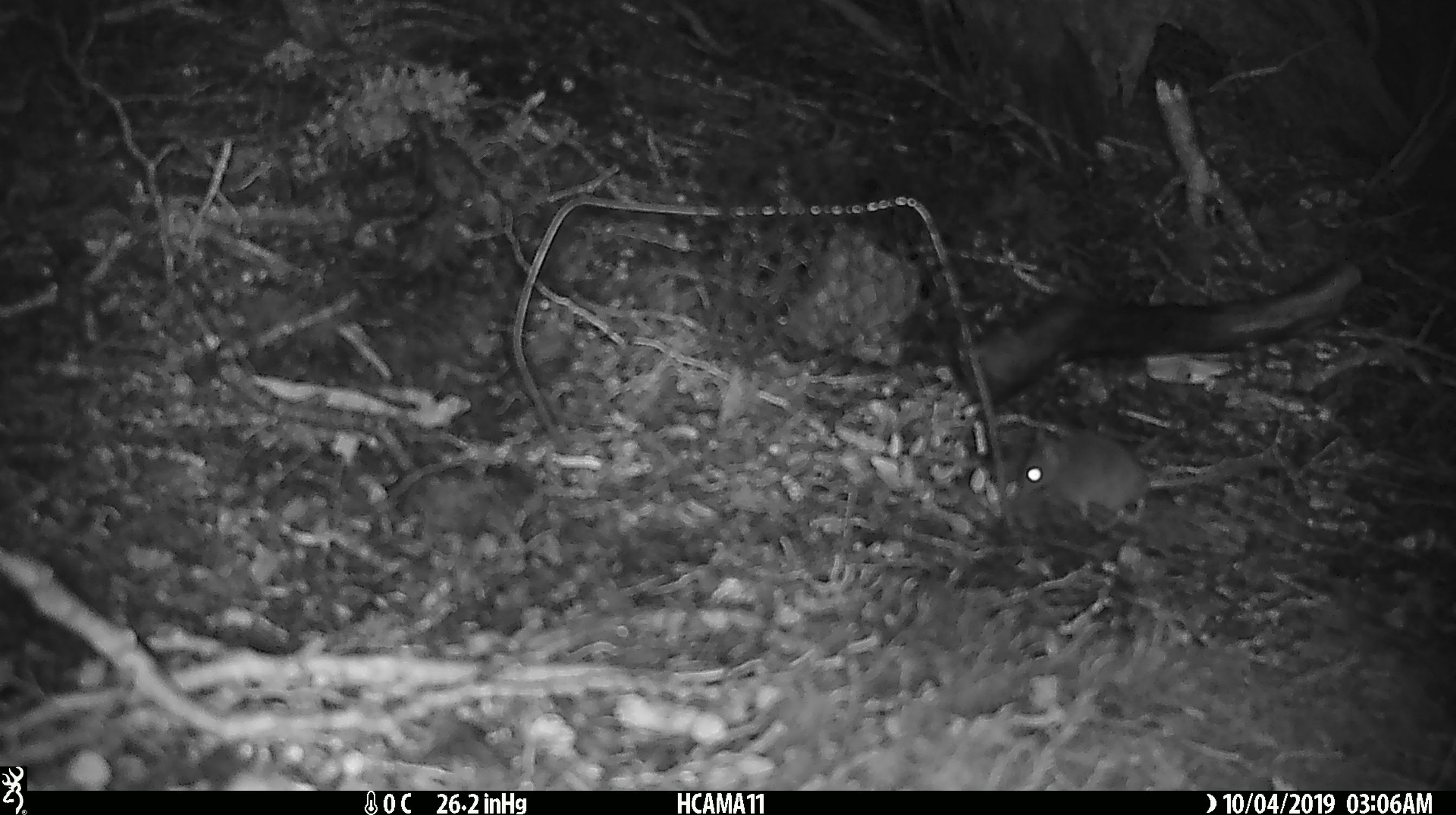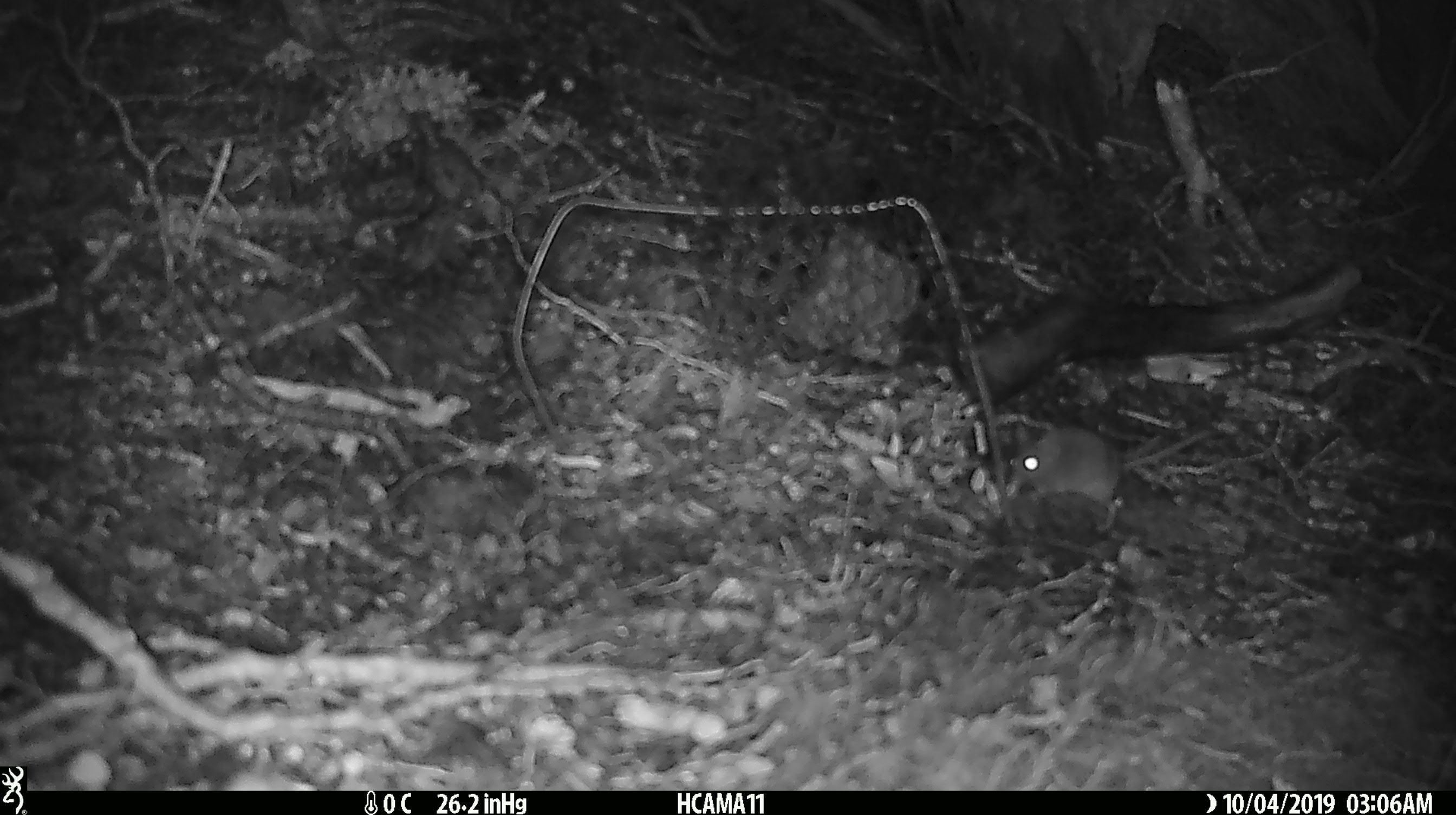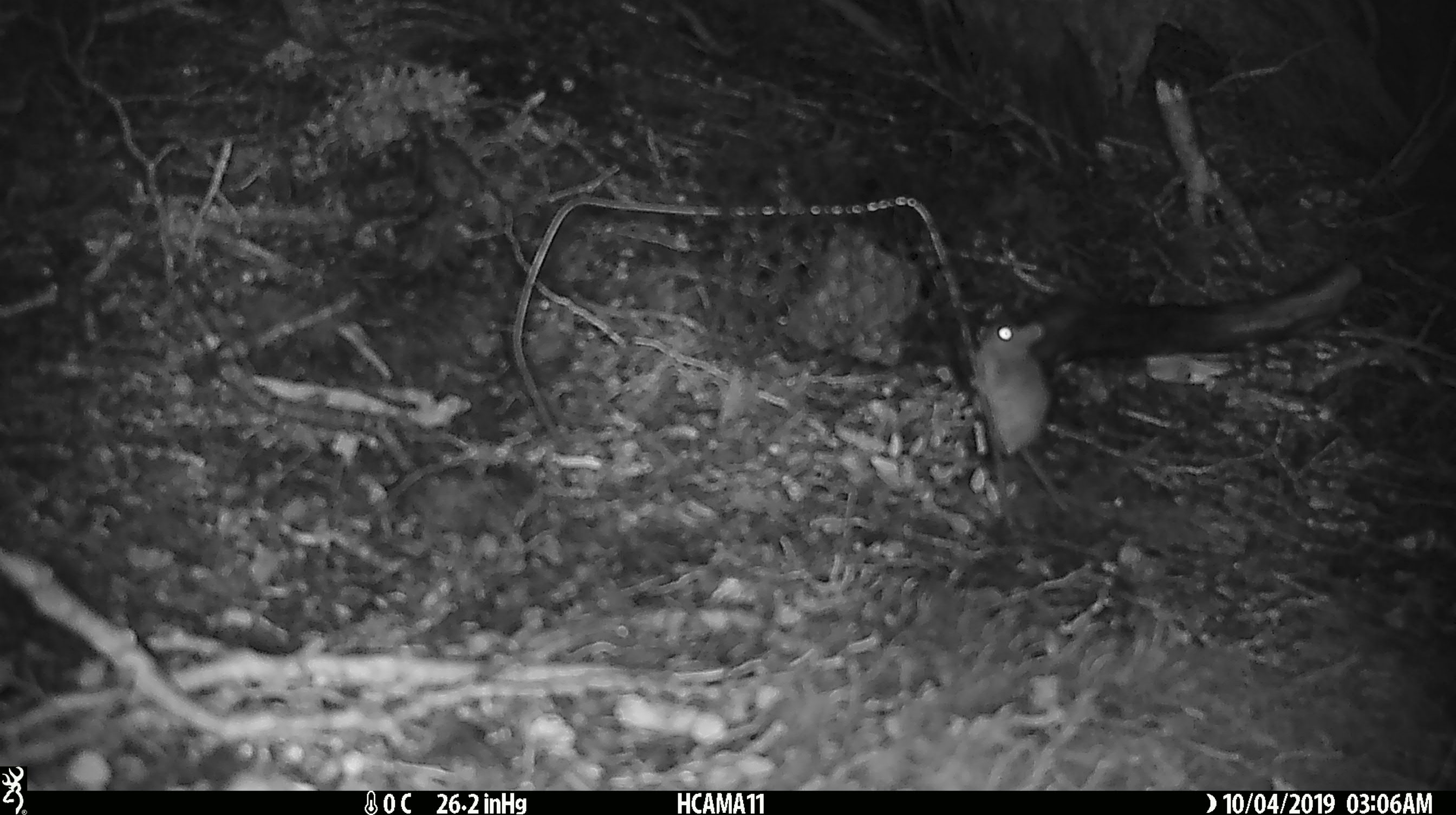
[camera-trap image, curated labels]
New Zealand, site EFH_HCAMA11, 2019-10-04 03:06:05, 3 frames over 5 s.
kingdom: Animalia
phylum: Chordata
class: Mammalia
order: Rodentia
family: Muridae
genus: Mus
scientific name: Mus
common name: mouse